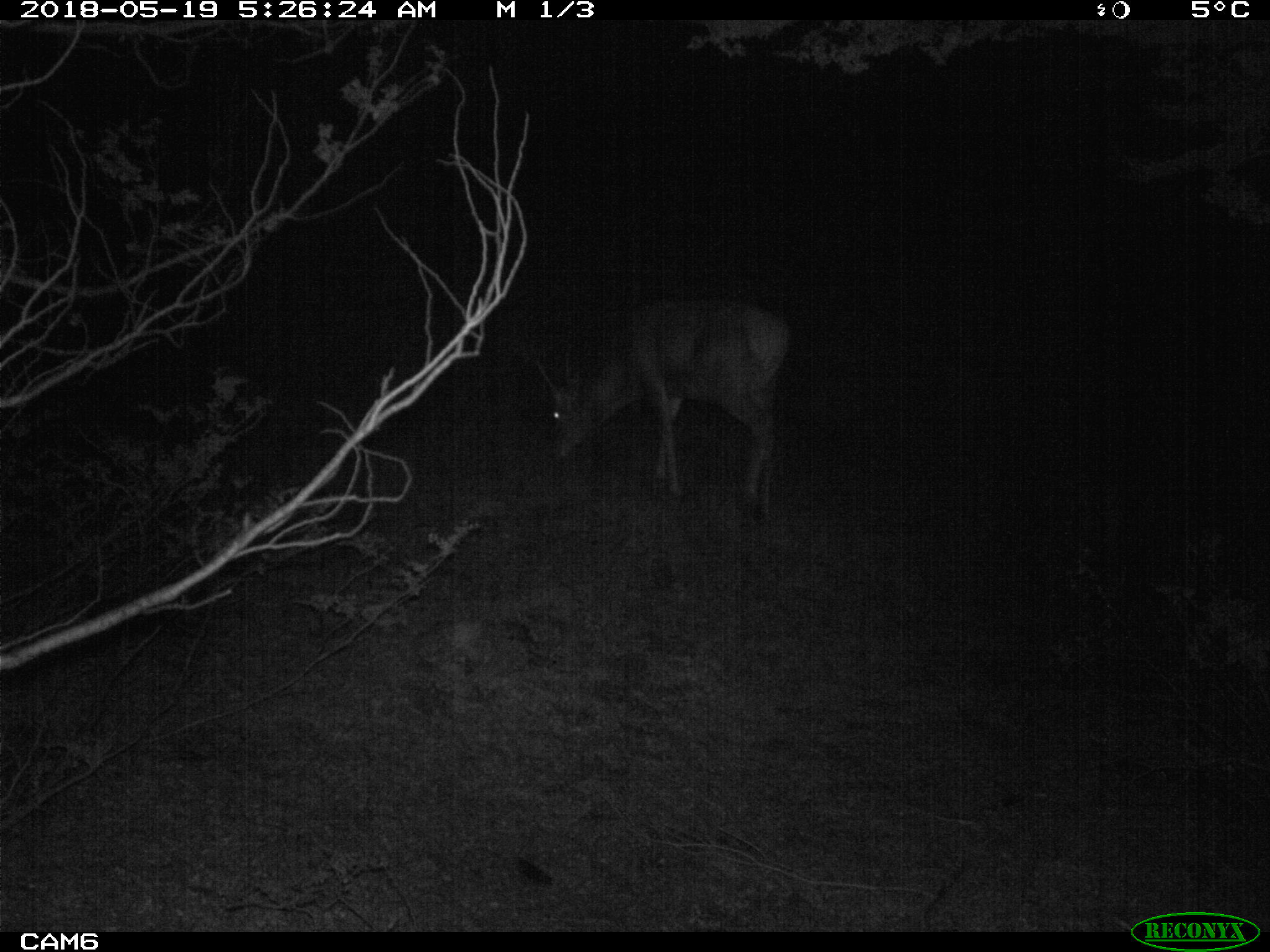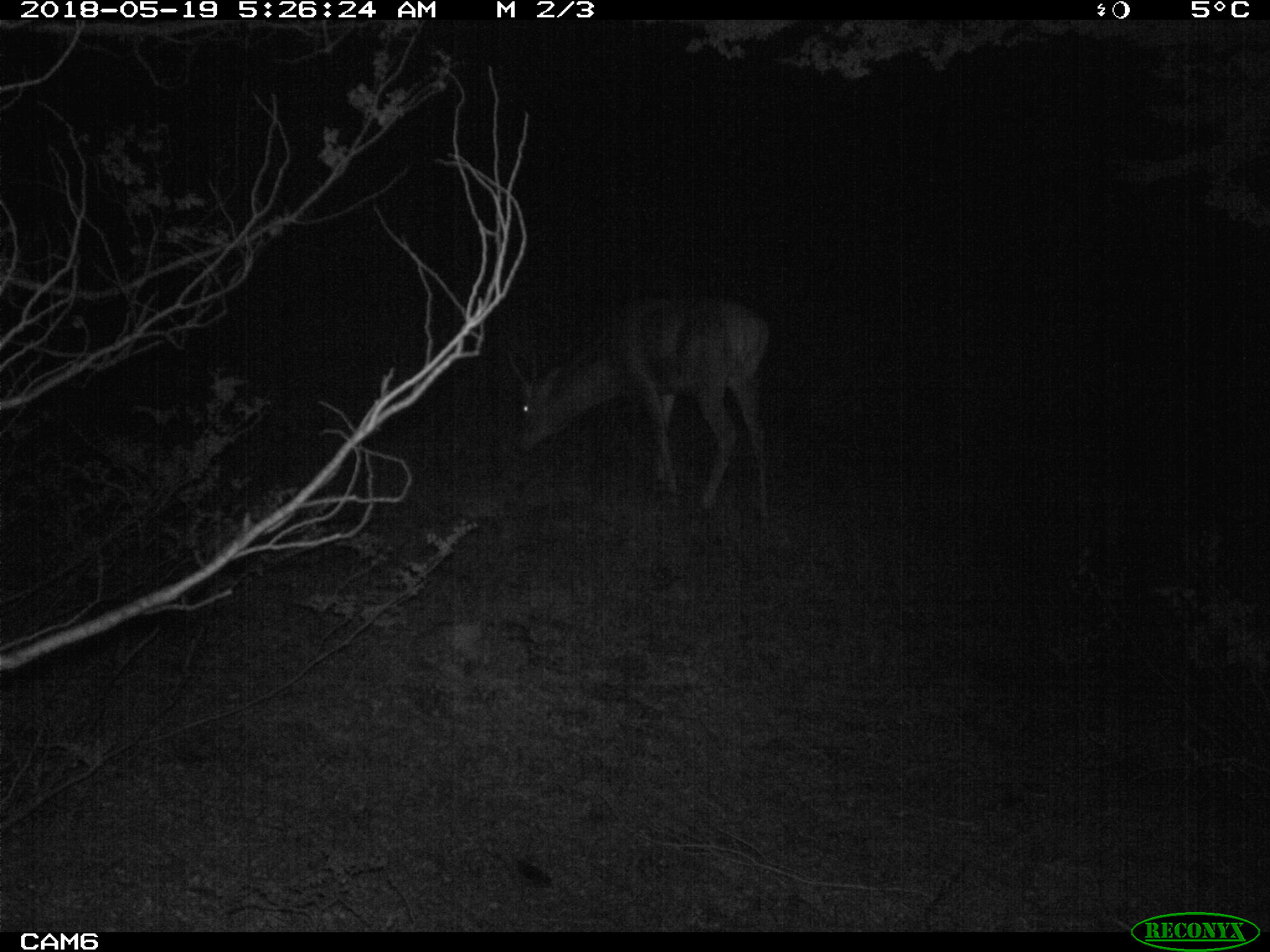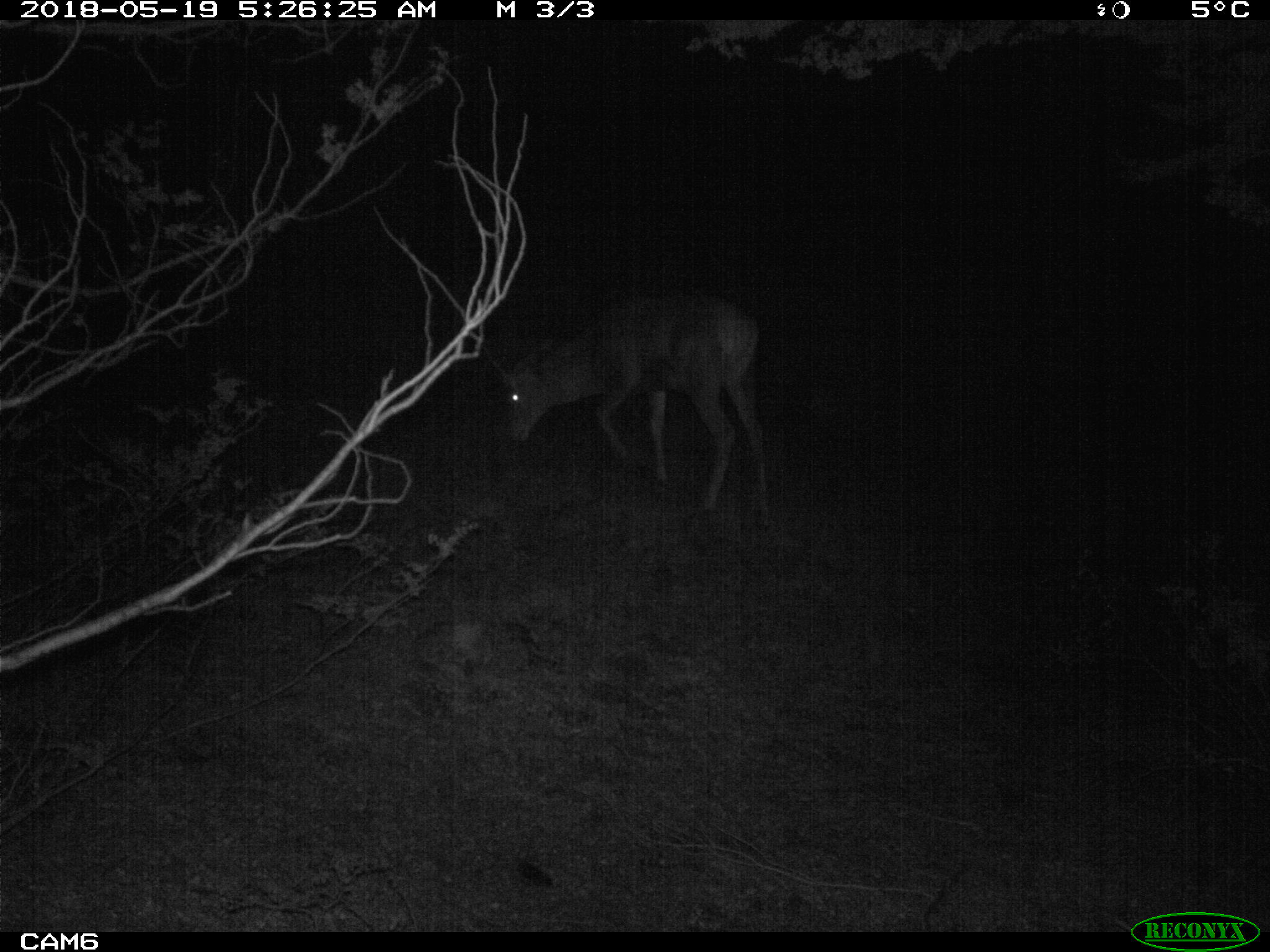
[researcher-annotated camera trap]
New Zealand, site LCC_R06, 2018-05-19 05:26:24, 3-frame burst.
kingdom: Animalia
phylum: Chordata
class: Mammalia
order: Artiodactyla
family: Cervidae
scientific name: Cervidae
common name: deer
Deer (Cervidae).